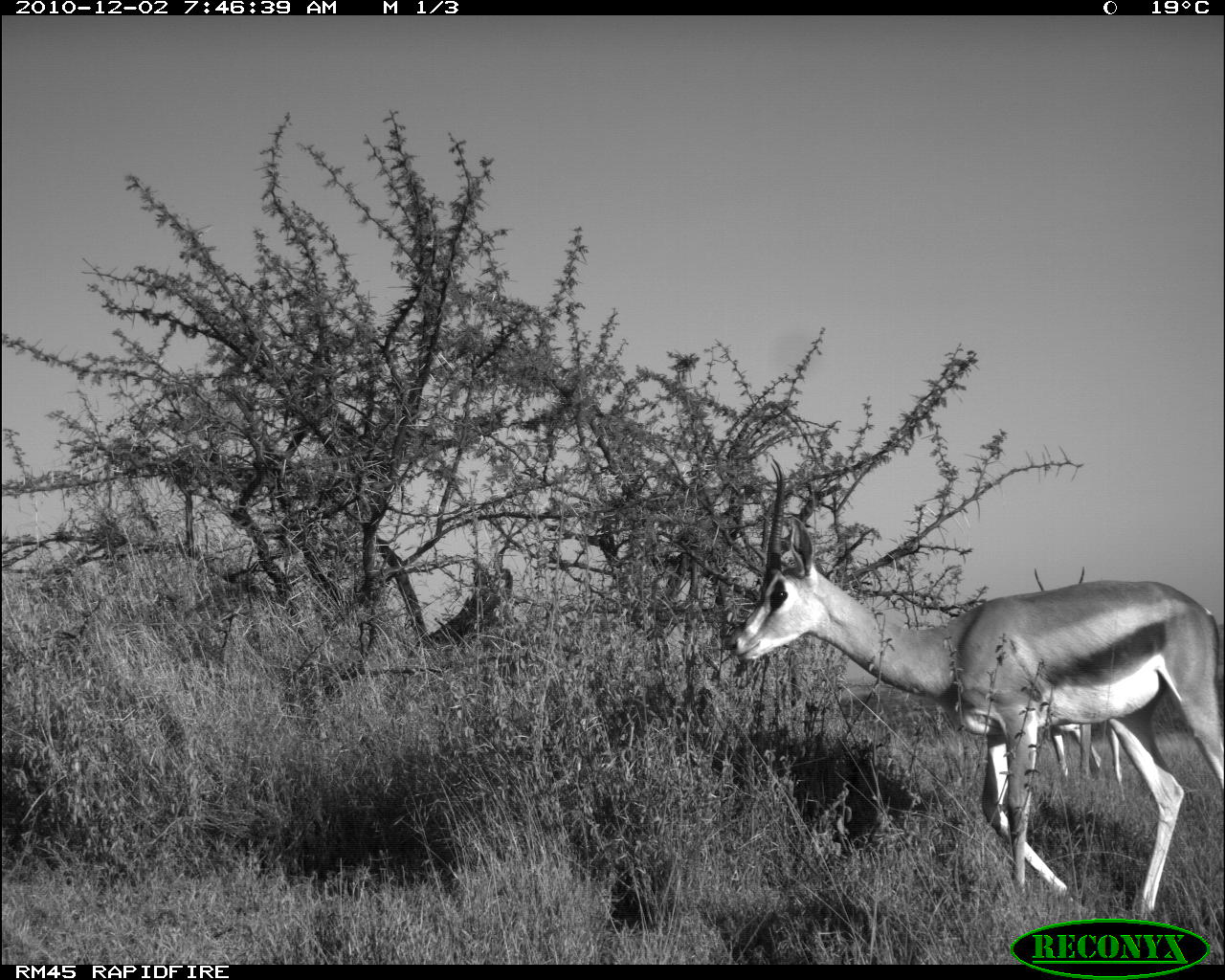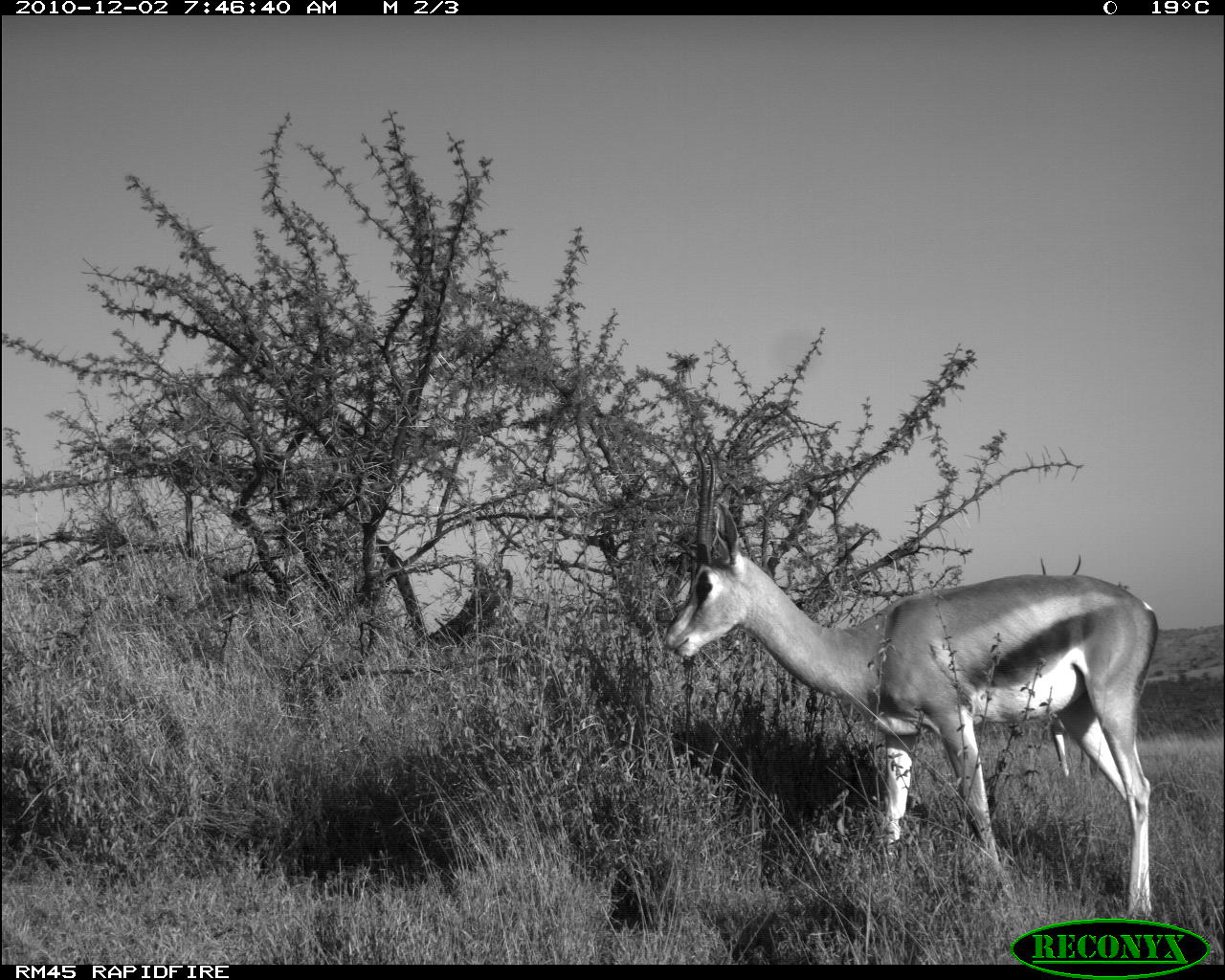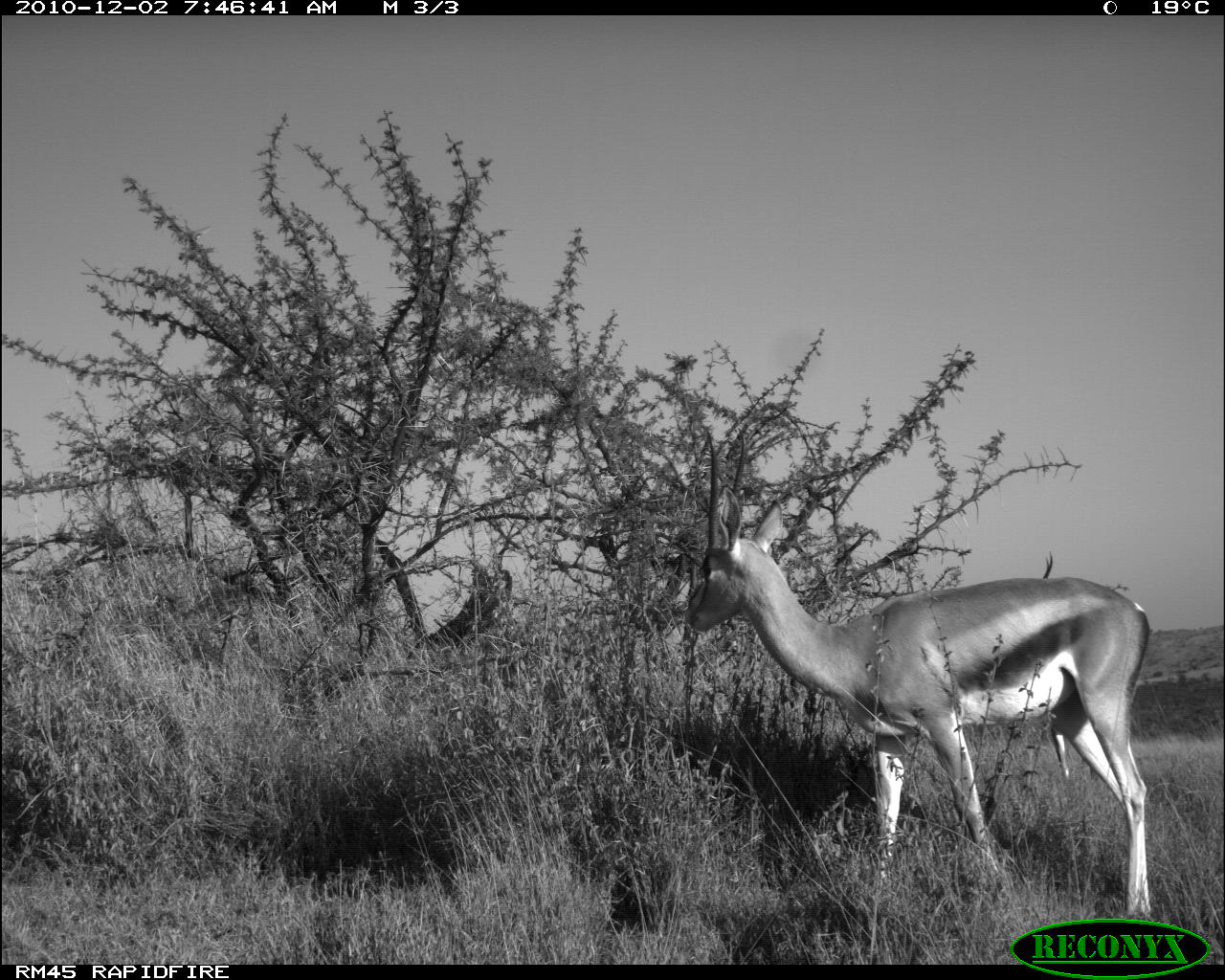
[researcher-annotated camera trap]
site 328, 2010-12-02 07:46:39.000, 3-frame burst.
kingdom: Animalia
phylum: Chordata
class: Mammalia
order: Artiodactyla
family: Bovidae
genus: Nanger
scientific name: Nanger granti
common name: grant's gazelle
Nanger granti (grant's gazelle), count 1.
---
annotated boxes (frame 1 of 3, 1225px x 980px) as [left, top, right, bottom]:
nanger granti: [731, 518, 1225, 919]; [1033, 567, 1123, 783]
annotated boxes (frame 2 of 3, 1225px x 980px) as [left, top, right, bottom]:
nanger granti: [661, 502, 1160, 919]; [1039, 553, 1094, 780]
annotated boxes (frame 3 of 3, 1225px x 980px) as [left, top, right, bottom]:
nanger granti: [684, 428, 1152, 924]